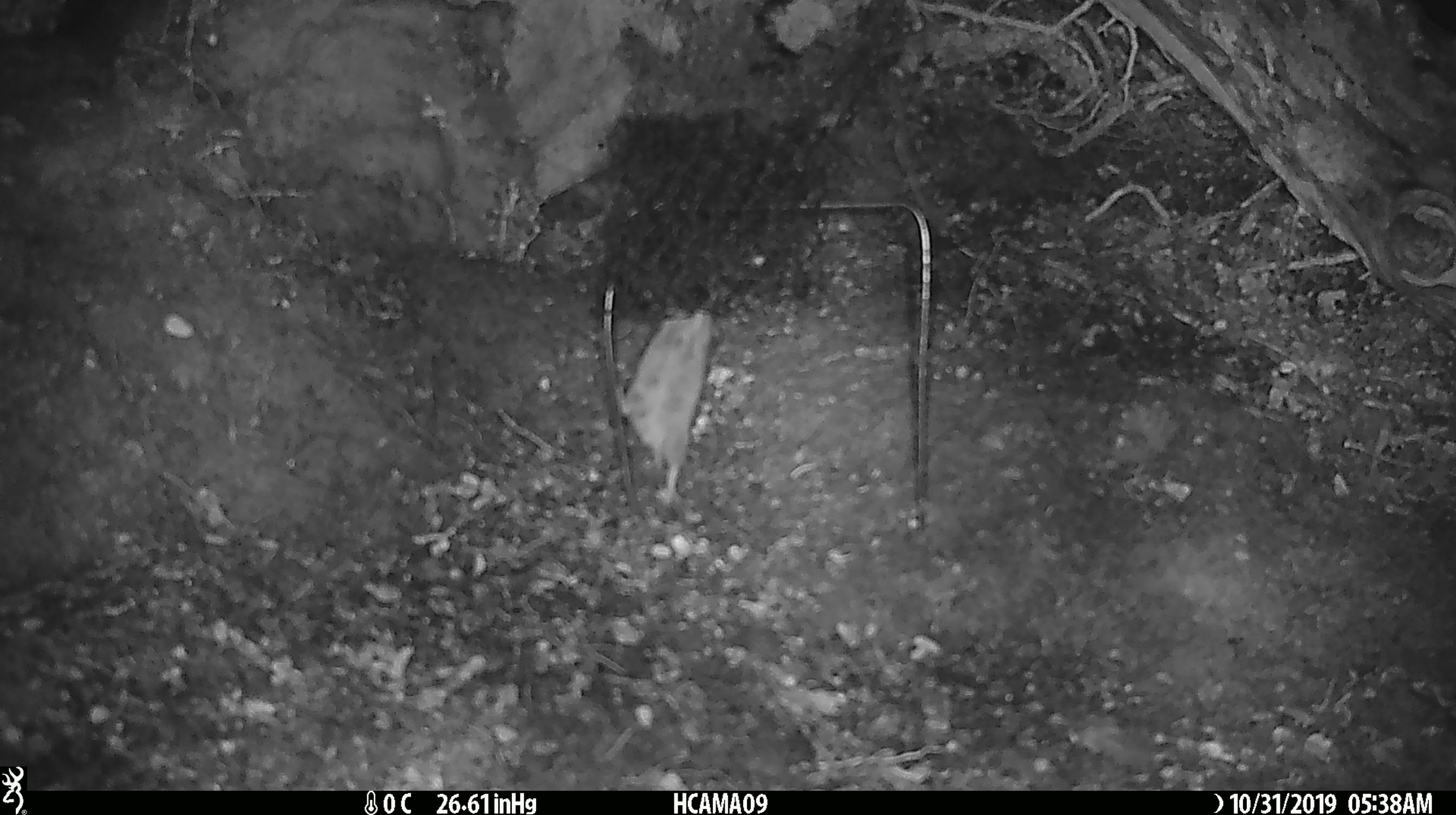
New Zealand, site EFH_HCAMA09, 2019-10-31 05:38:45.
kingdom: Animalia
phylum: Chordata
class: Mammalia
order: Rodentia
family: Muridae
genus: Mus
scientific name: Mus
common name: mouse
Mouse (Mus).